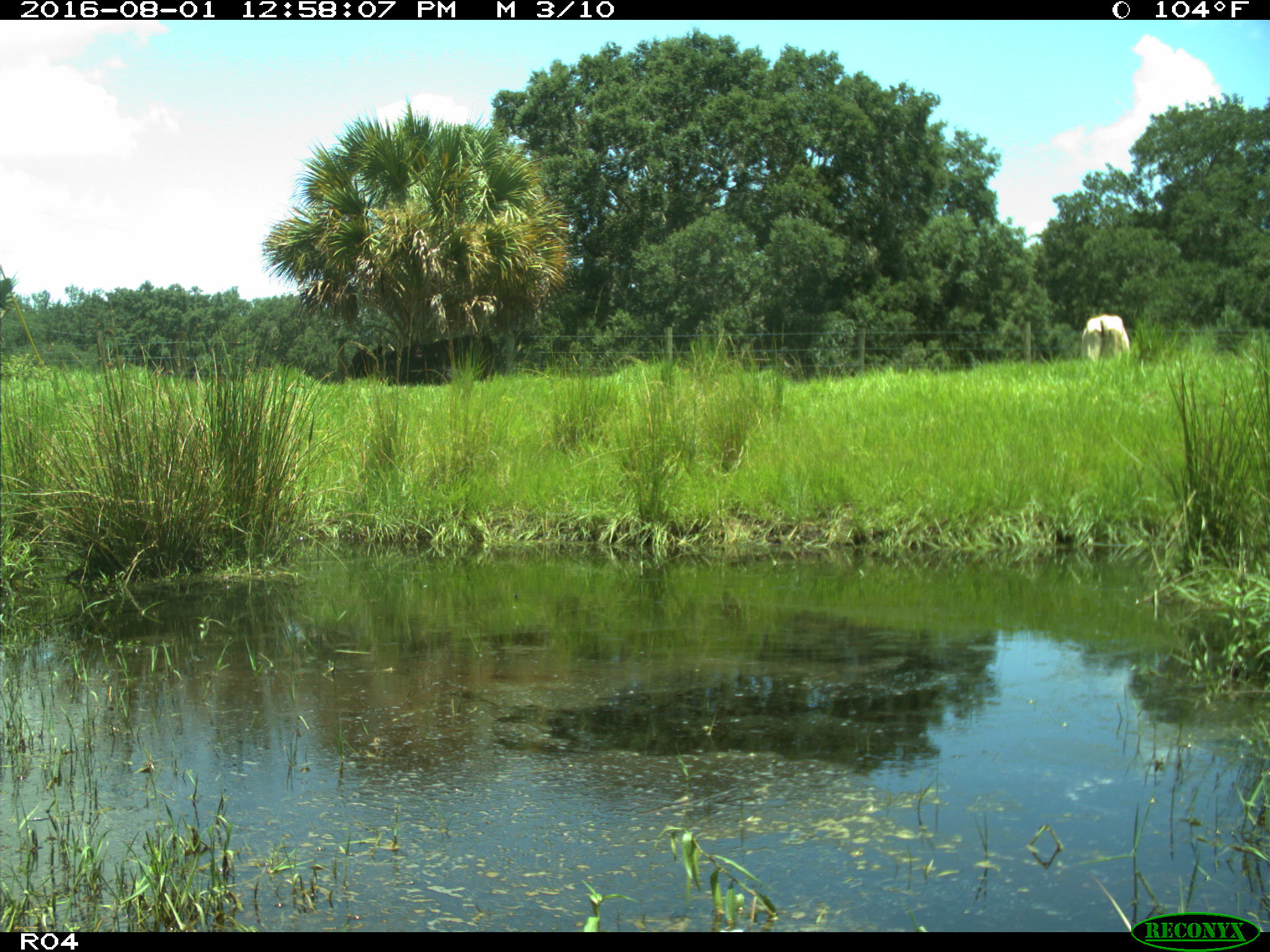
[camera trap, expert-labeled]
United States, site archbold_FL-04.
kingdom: Animalia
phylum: Chordata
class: Mammalia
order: Artiodactyla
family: Bovidae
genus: Bos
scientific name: Bos taurus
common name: domestic cow